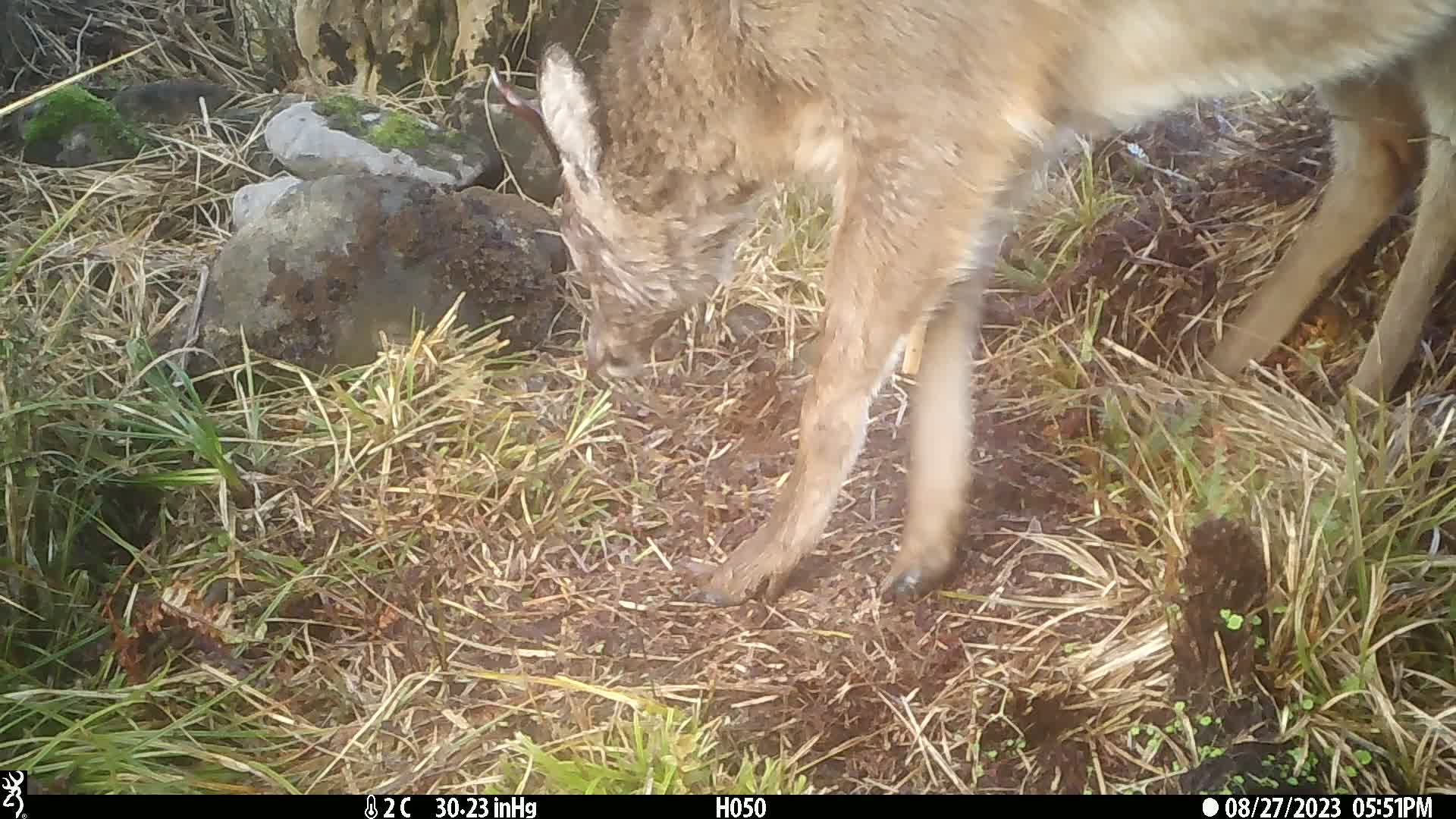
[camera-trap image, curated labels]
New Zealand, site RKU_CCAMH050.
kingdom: Animalia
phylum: Chordata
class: Mammalia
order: Artiodactyla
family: Cervidae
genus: Odocoileus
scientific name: Odocoileus virginianus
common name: white-tailed deer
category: white tailed deer